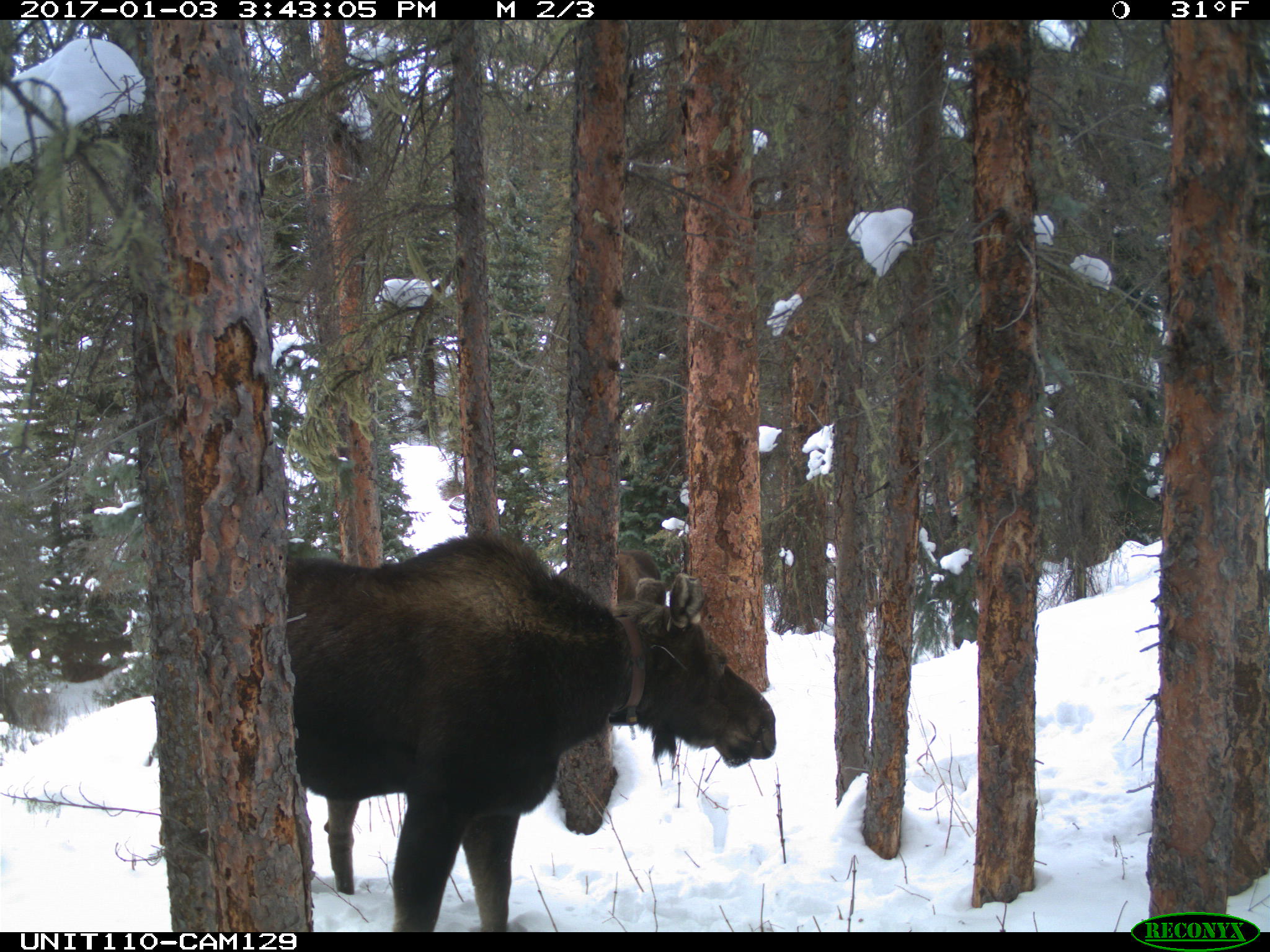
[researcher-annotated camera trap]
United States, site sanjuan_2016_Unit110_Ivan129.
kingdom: Animalia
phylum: Chordata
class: Mammalia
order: Artiodactyla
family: Cervidae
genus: Alces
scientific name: Alces alces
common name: moose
Alces alces (moose).